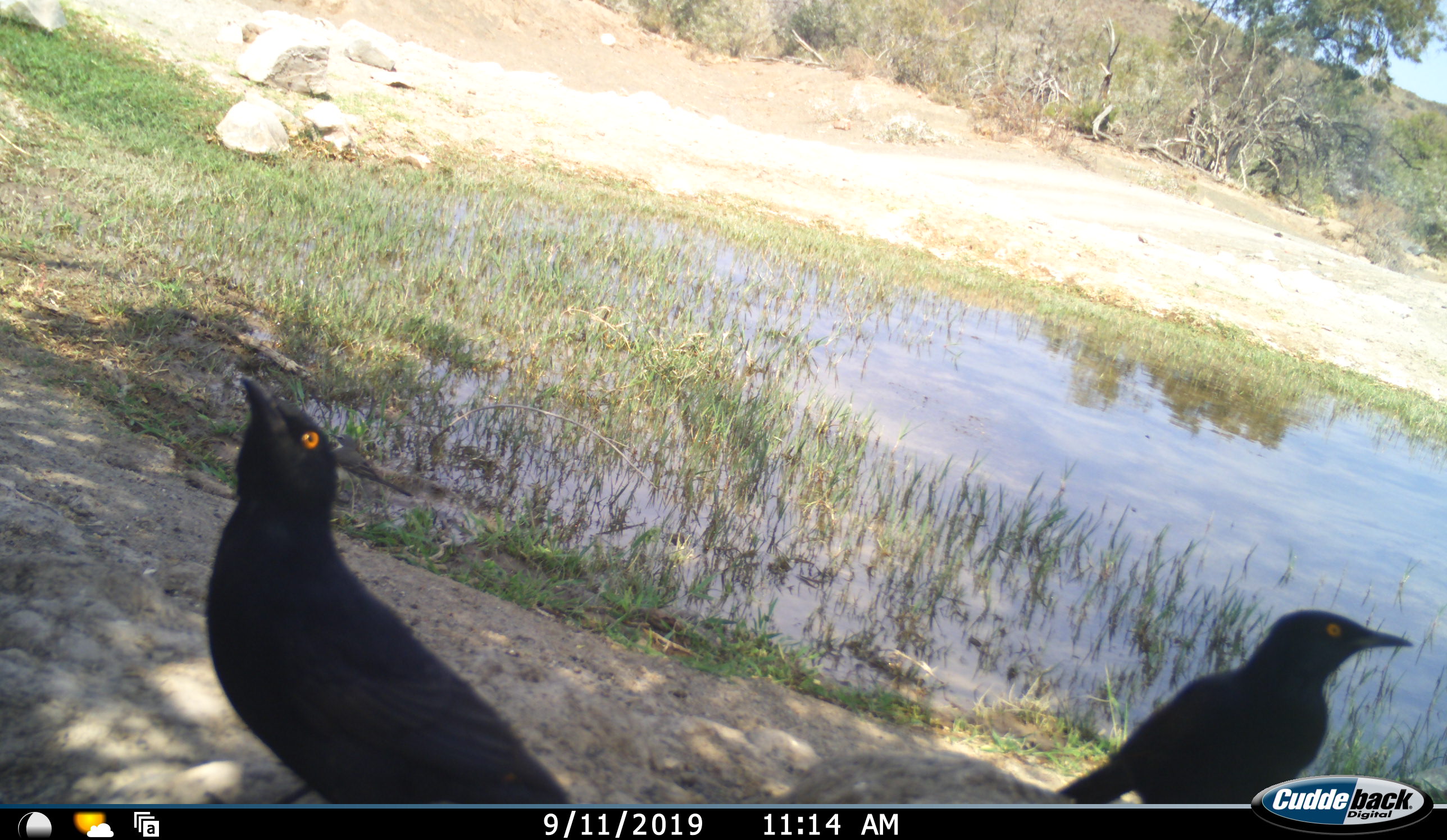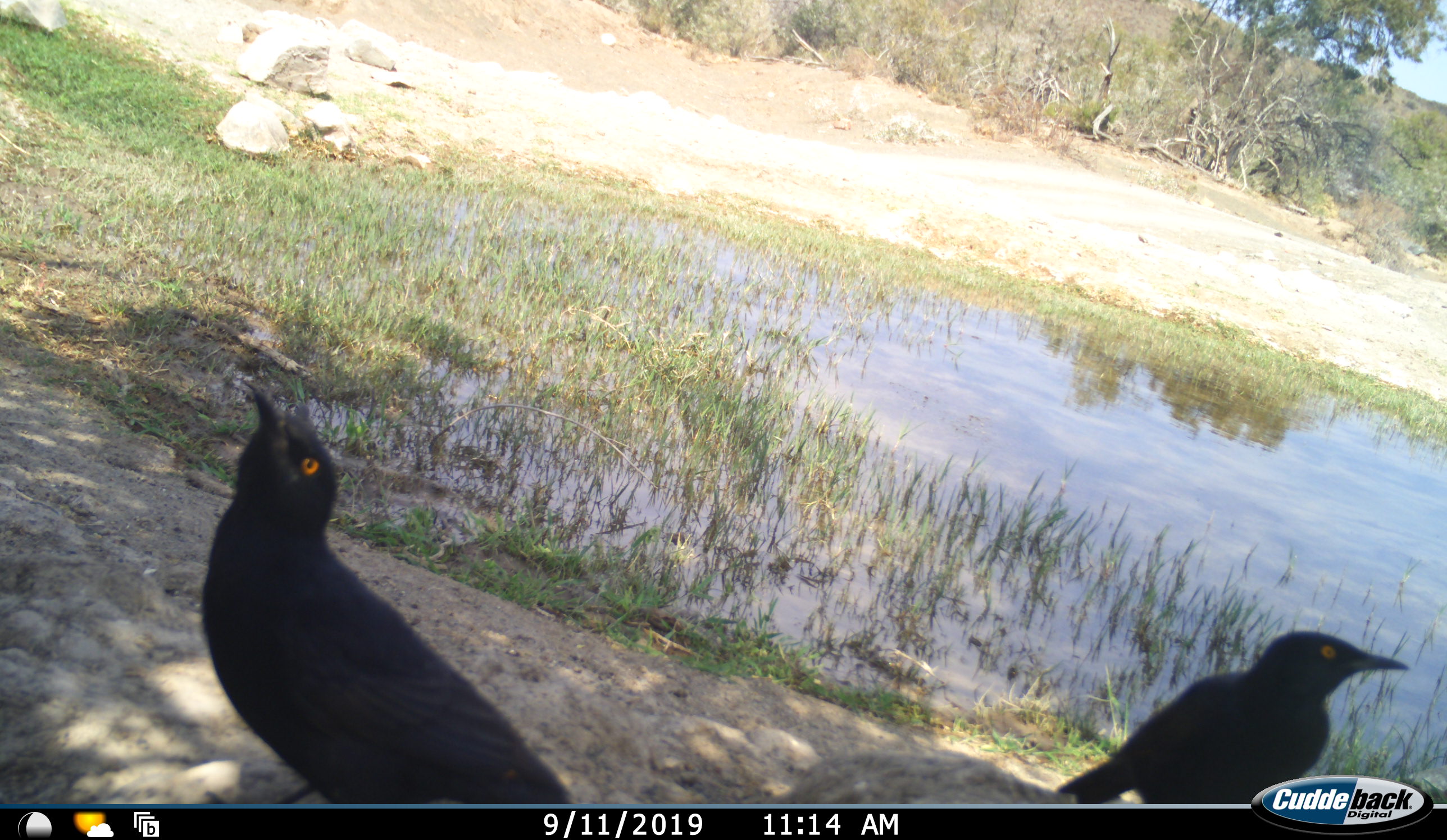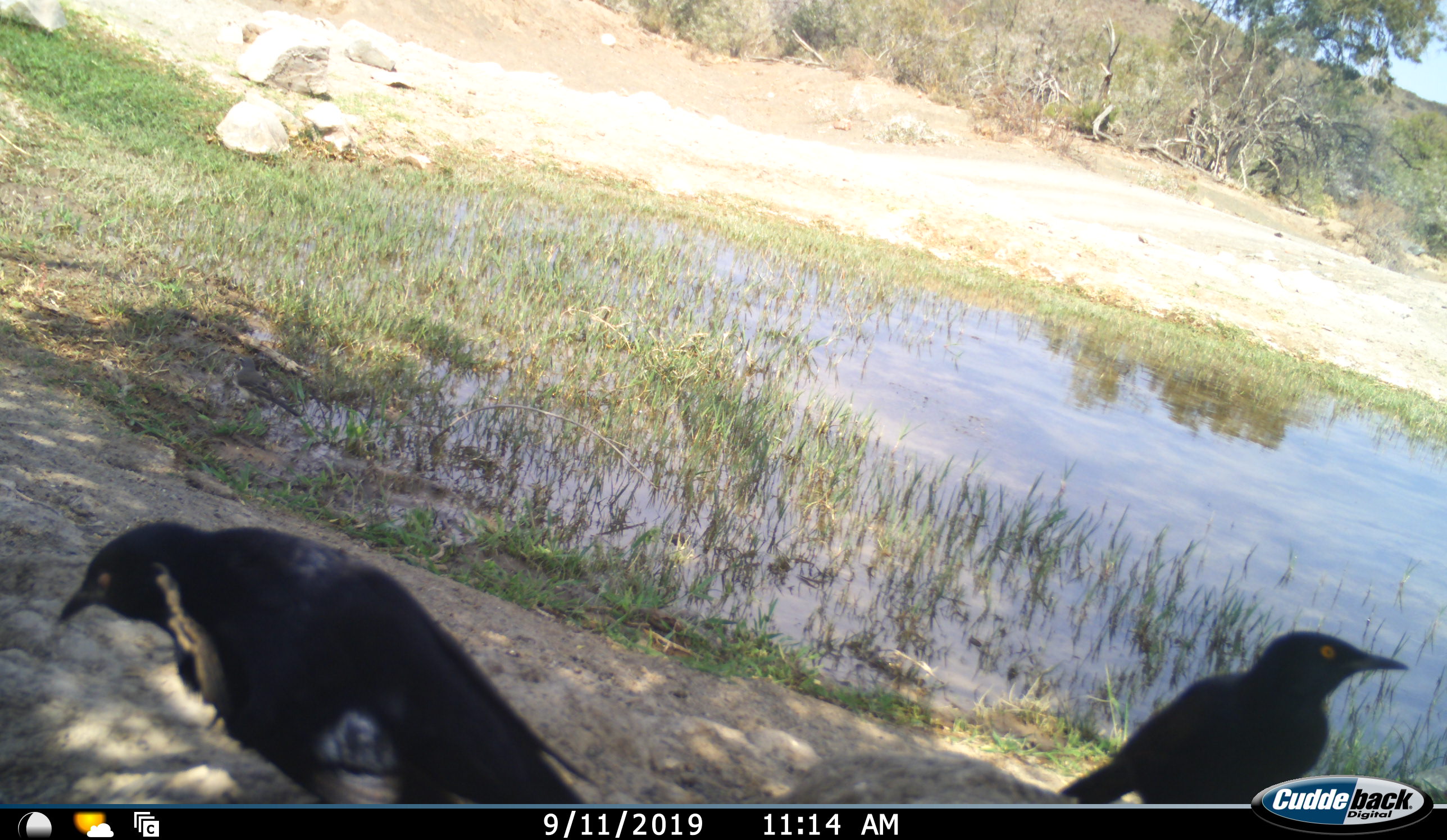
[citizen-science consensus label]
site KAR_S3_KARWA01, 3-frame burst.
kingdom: Animalia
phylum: Chordata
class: Aves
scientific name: Aves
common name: bird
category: birdother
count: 2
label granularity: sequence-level